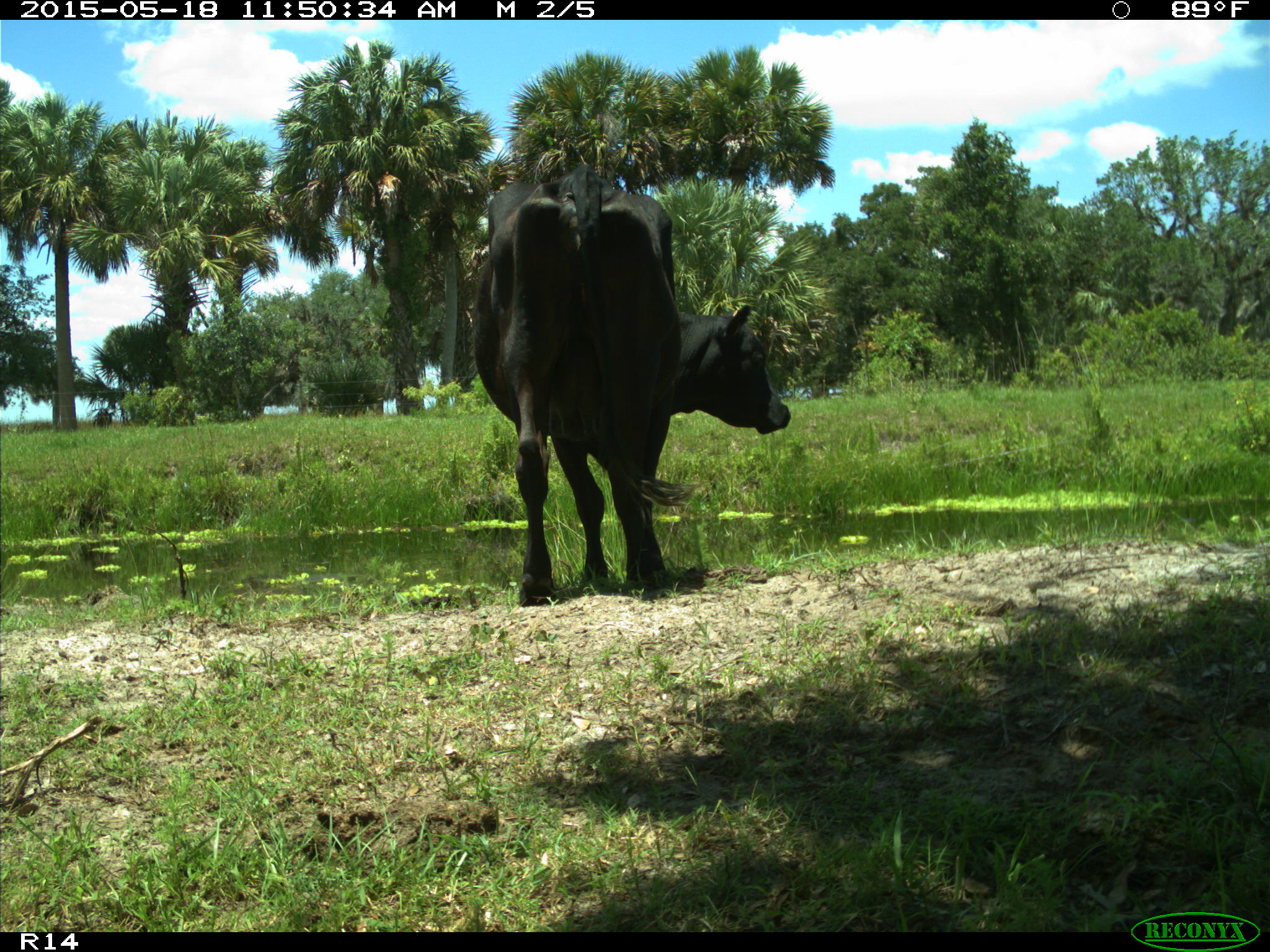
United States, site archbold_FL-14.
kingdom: Animalia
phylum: Chordata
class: Mammalia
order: Artiodactyla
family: Bovidae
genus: Bos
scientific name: Bos taurus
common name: domestic cow